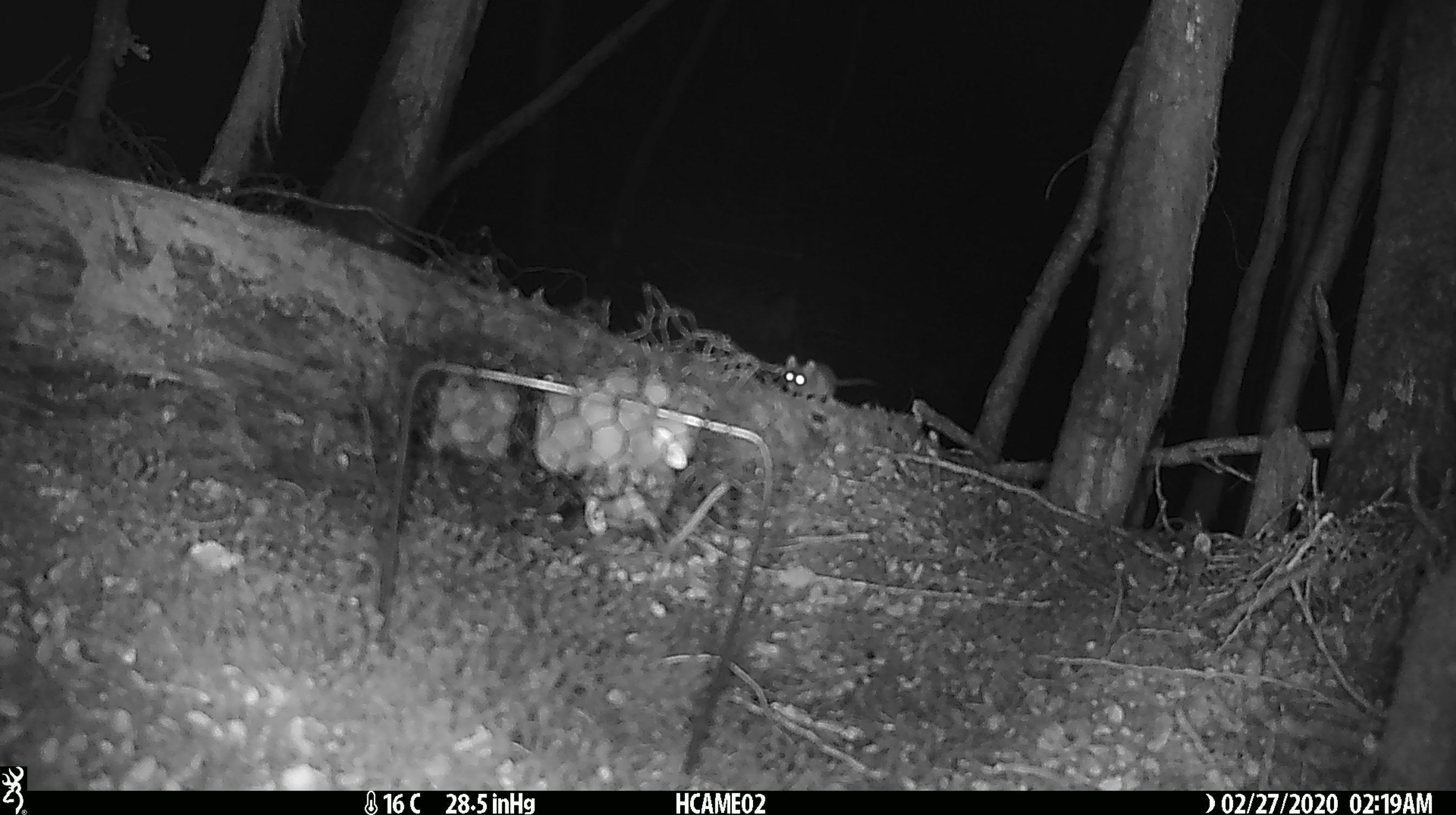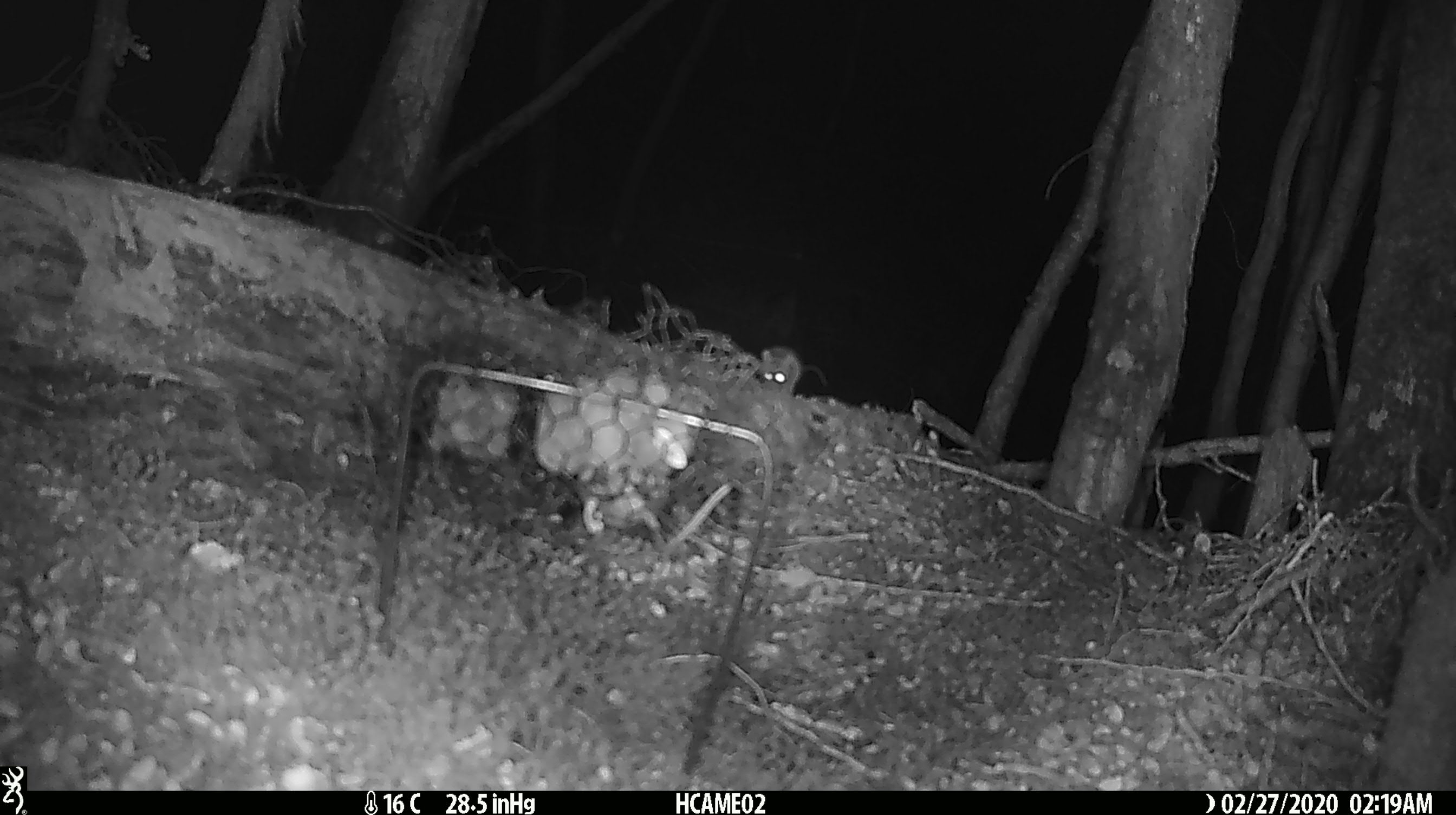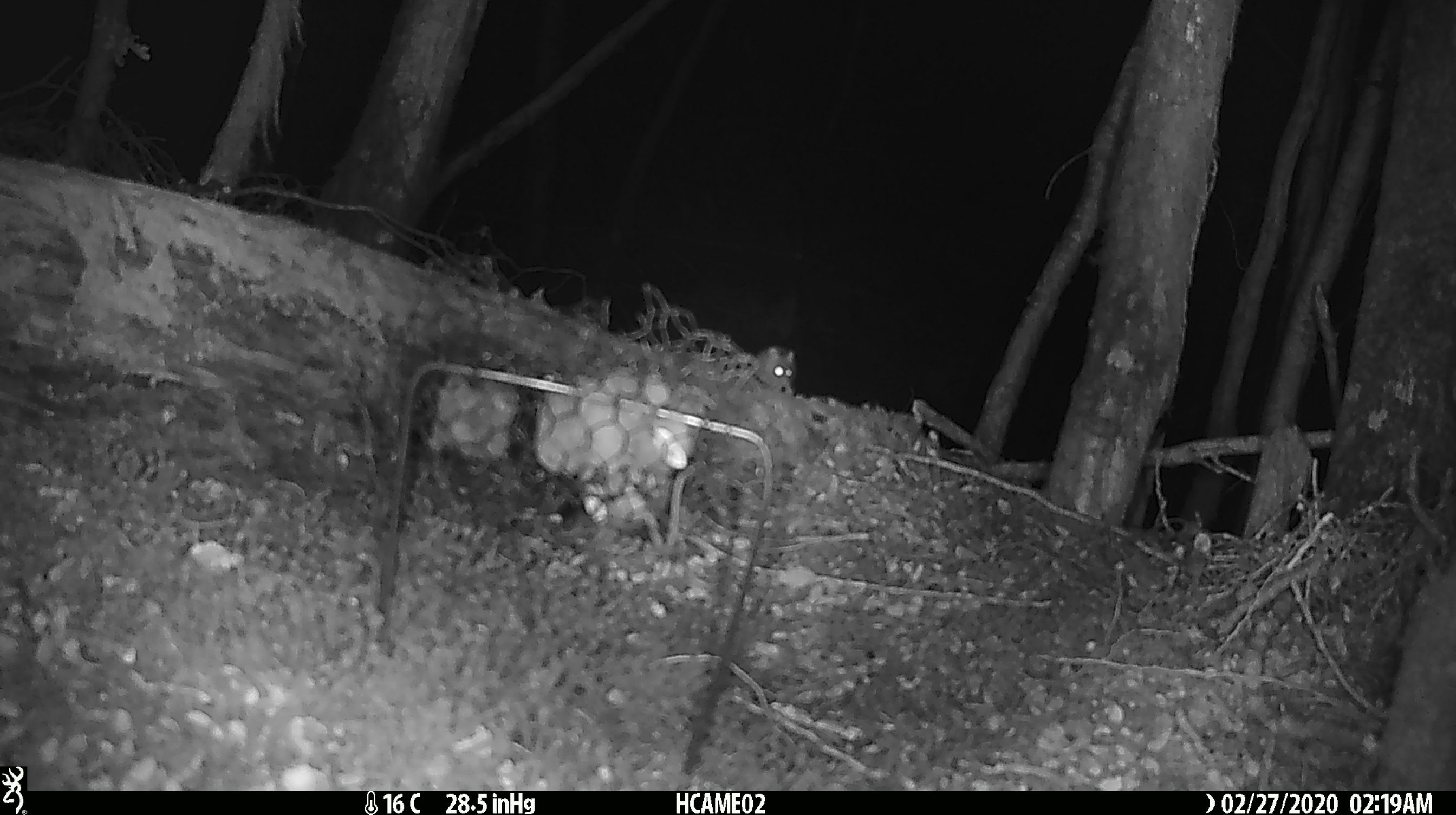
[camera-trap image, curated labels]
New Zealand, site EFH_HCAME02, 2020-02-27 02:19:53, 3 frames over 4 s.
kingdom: Animalia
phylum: Chordata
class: Mammalia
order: Rodentia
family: Muridae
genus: Mus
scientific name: Mus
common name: mouse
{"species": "mouse (Mus)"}